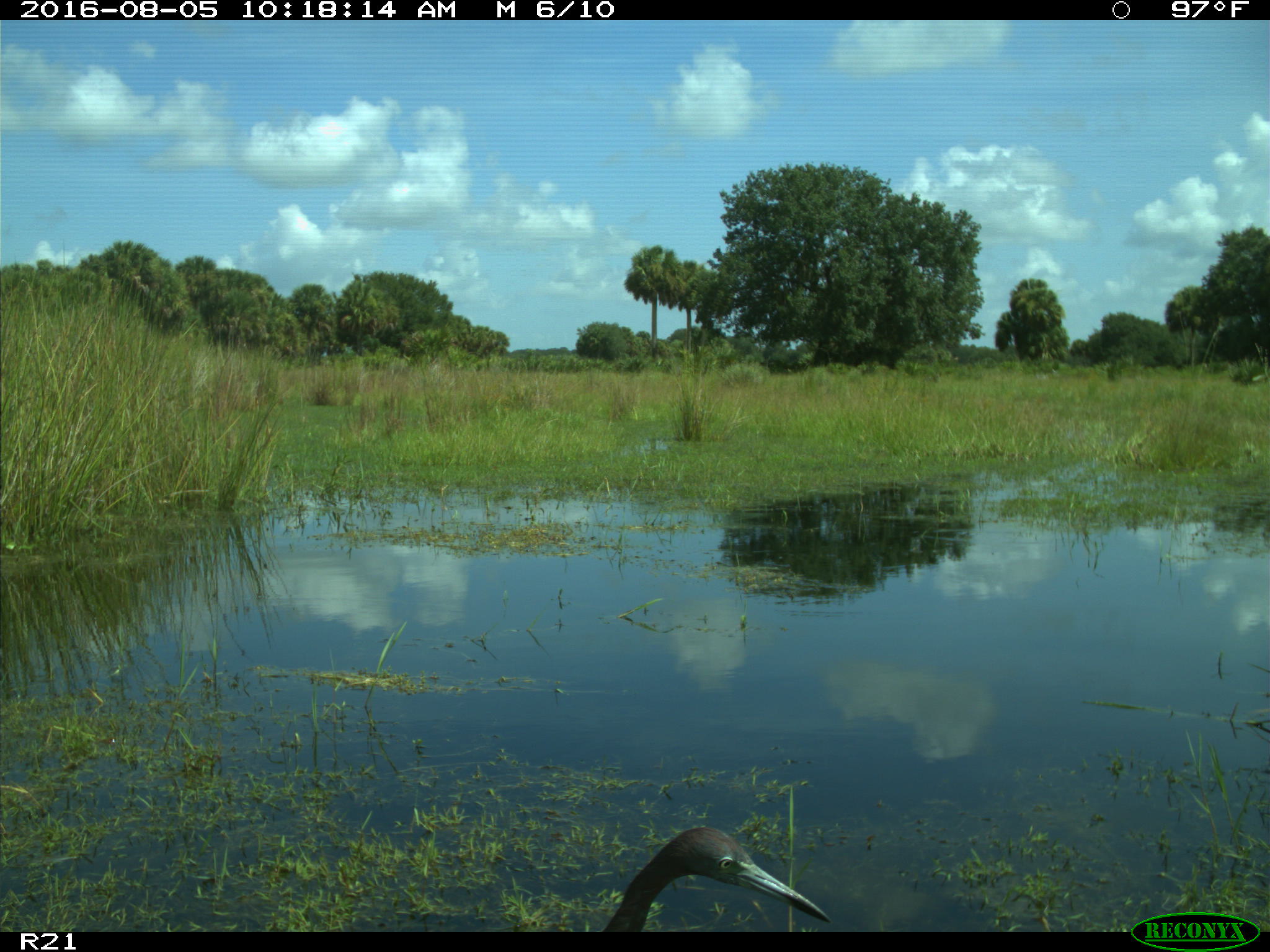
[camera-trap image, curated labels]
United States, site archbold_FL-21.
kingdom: Animalia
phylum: Chordata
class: Aves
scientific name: Aves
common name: birds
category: unidentified bird